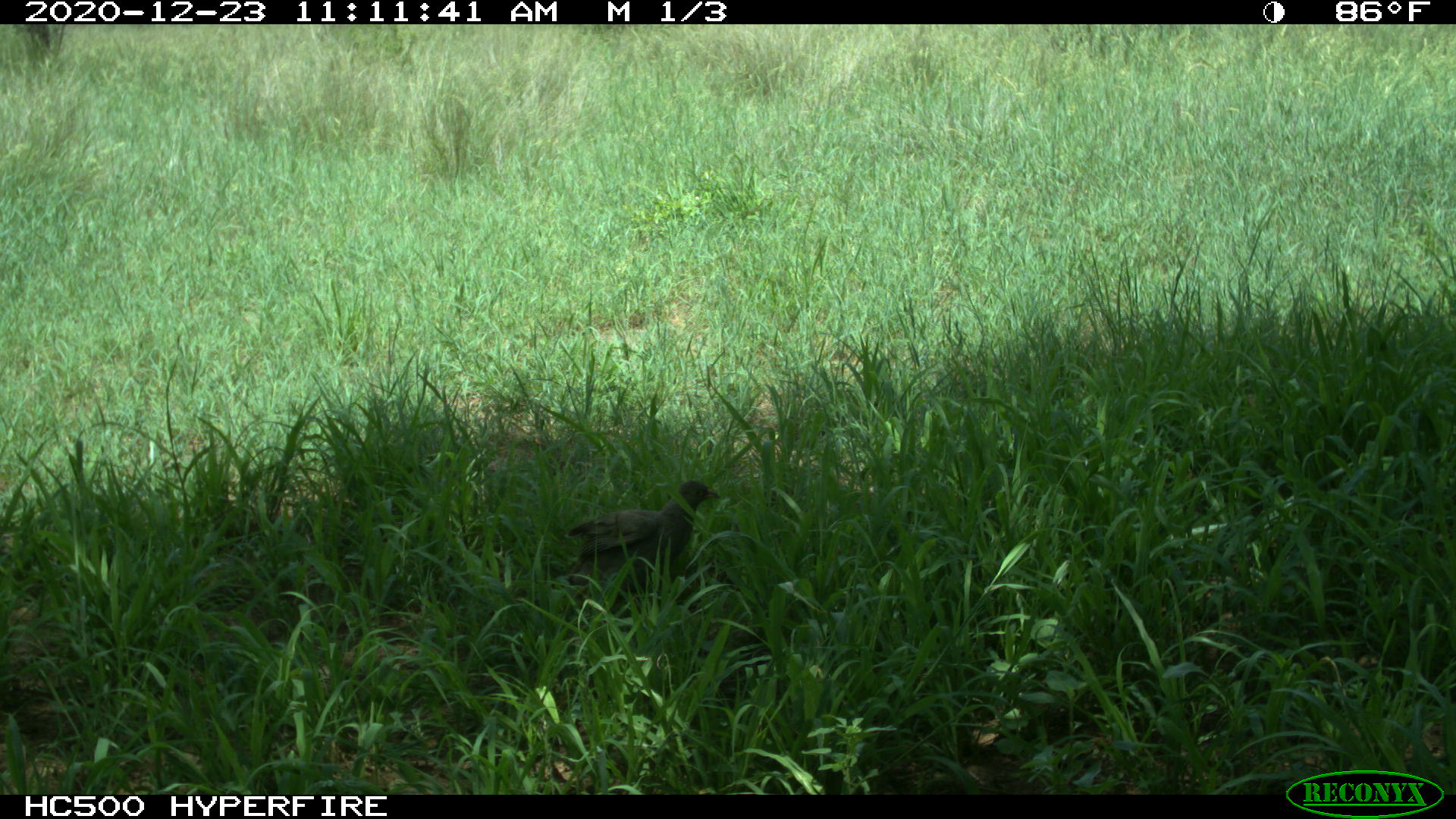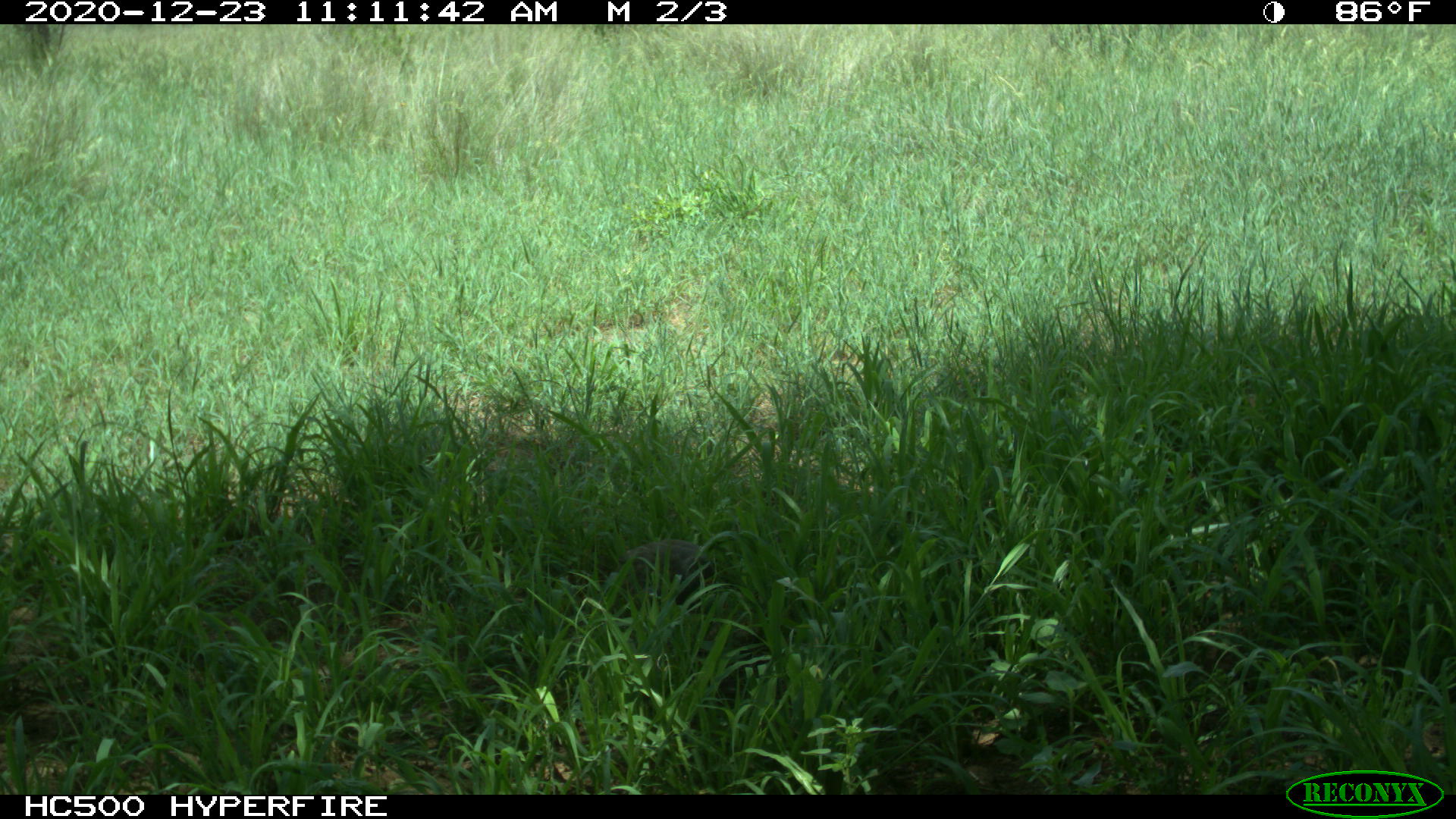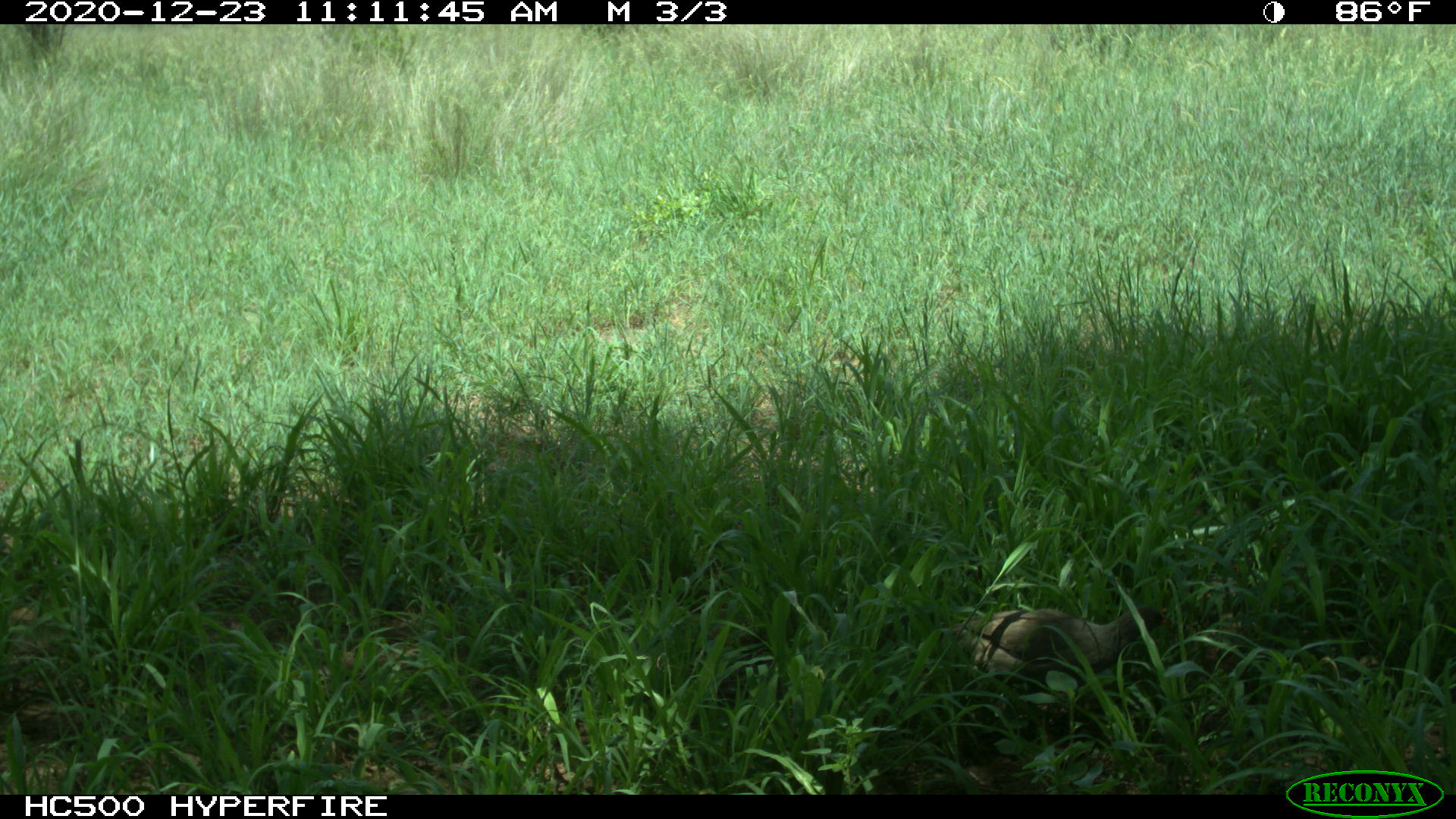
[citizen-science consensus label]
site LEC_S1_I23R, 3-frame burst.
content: unidentified animal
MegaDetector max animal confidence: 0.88